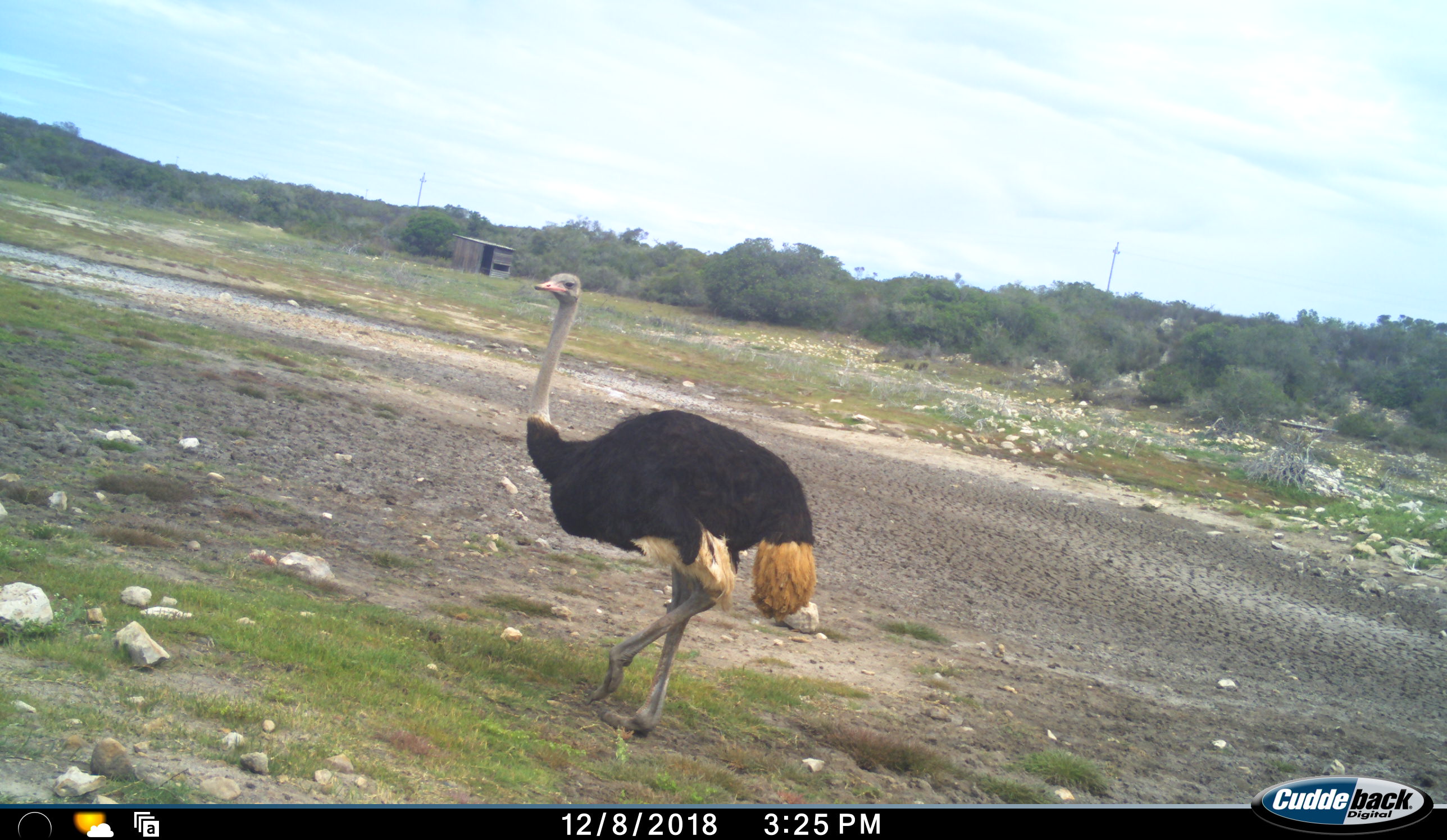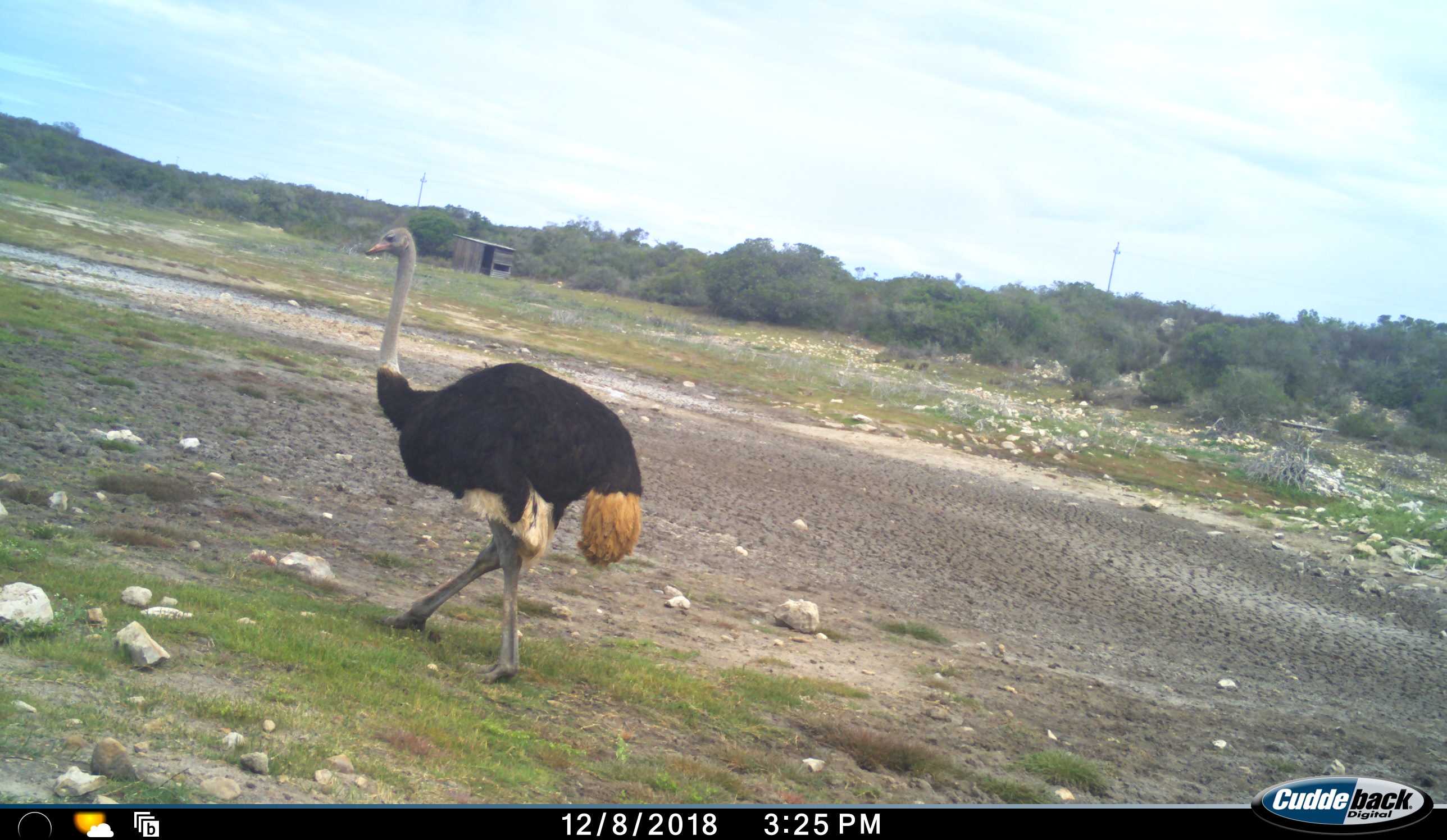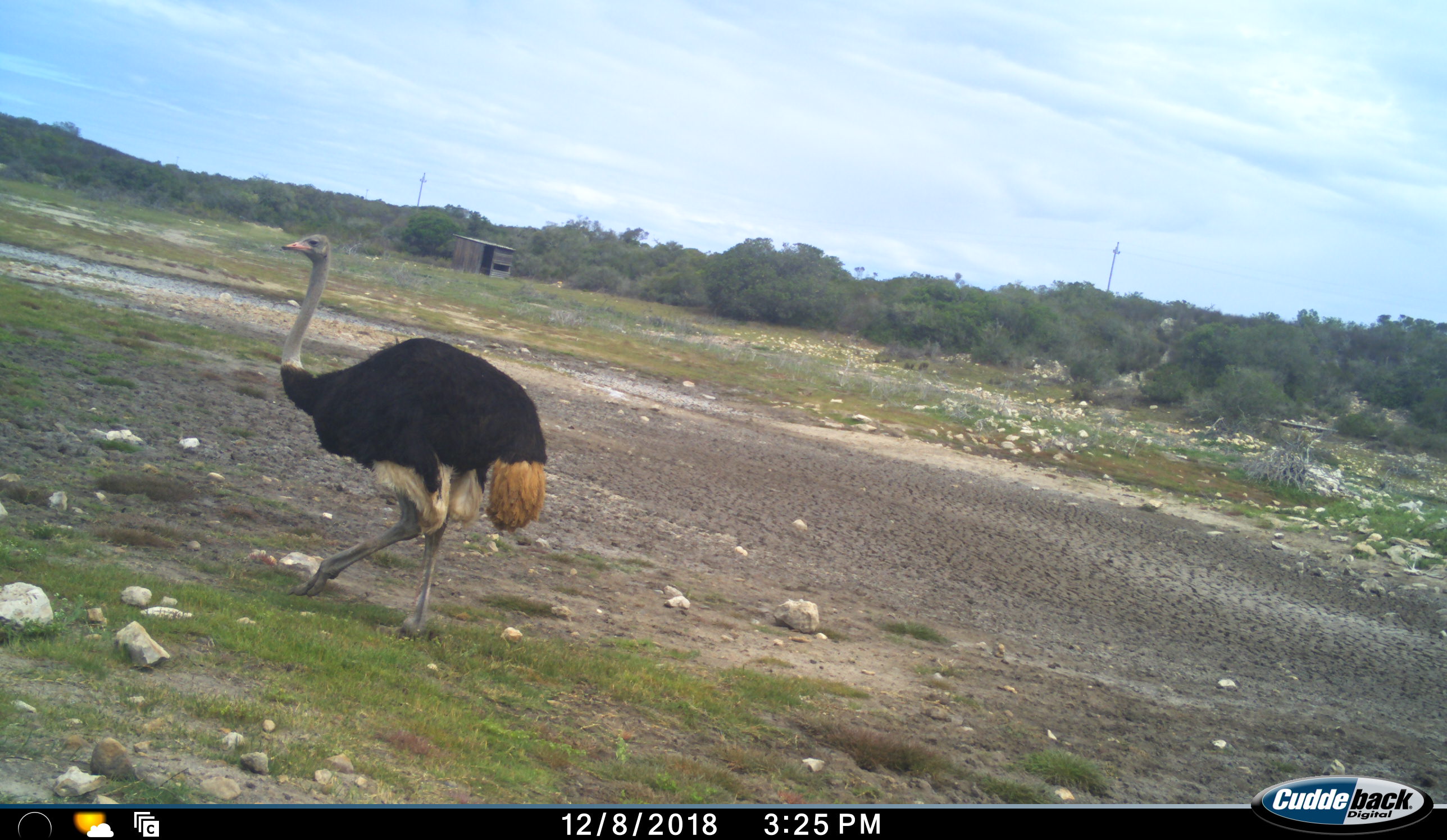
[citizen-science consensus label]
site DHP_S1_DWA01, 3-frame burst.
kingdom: Animalia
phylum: Chordata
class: Aves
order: Struthioniformes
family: Struthionidae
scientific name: Struthionidae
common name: ostrich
Ostrich (Struthionidae), count 1. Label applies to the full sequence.